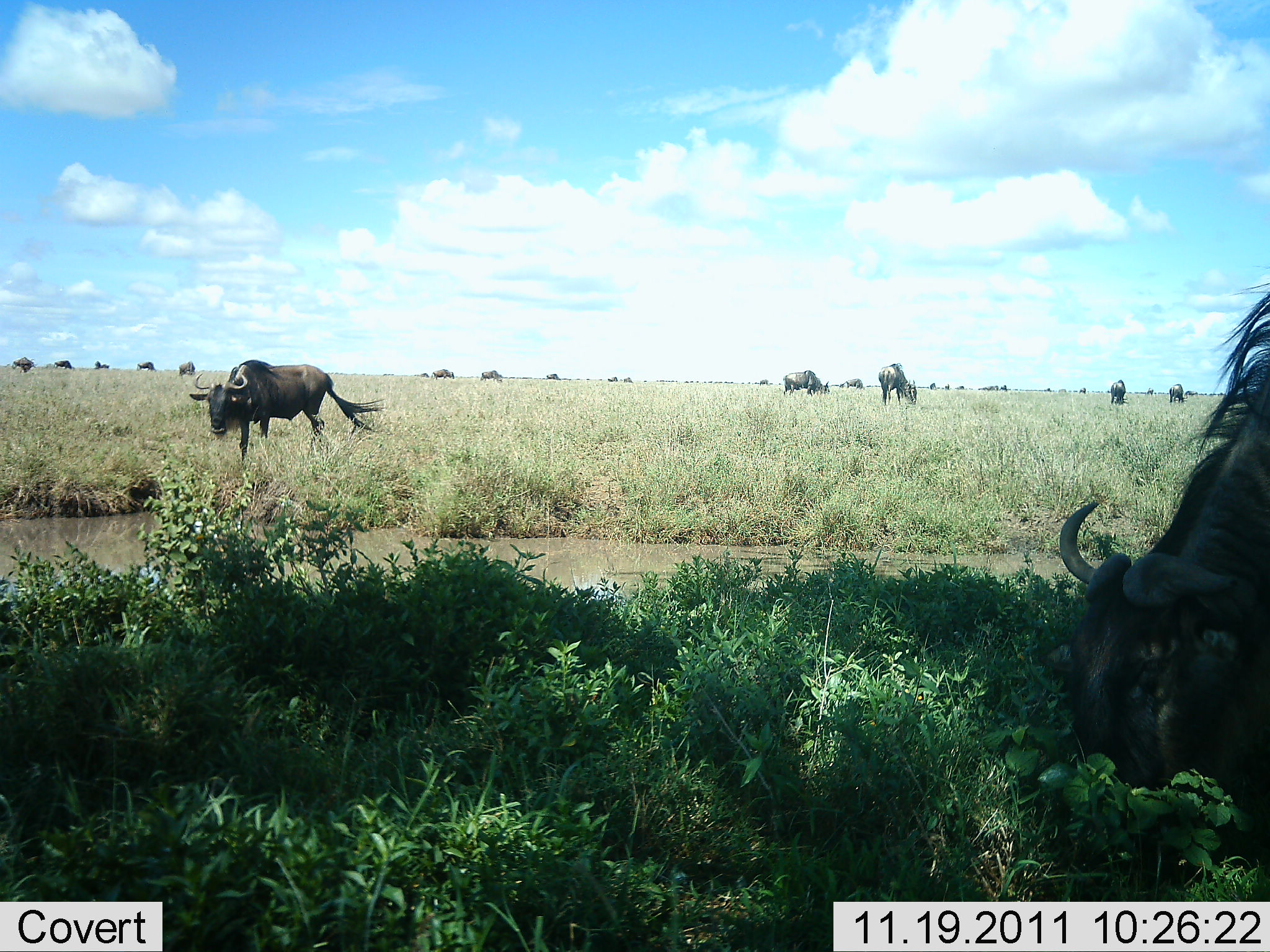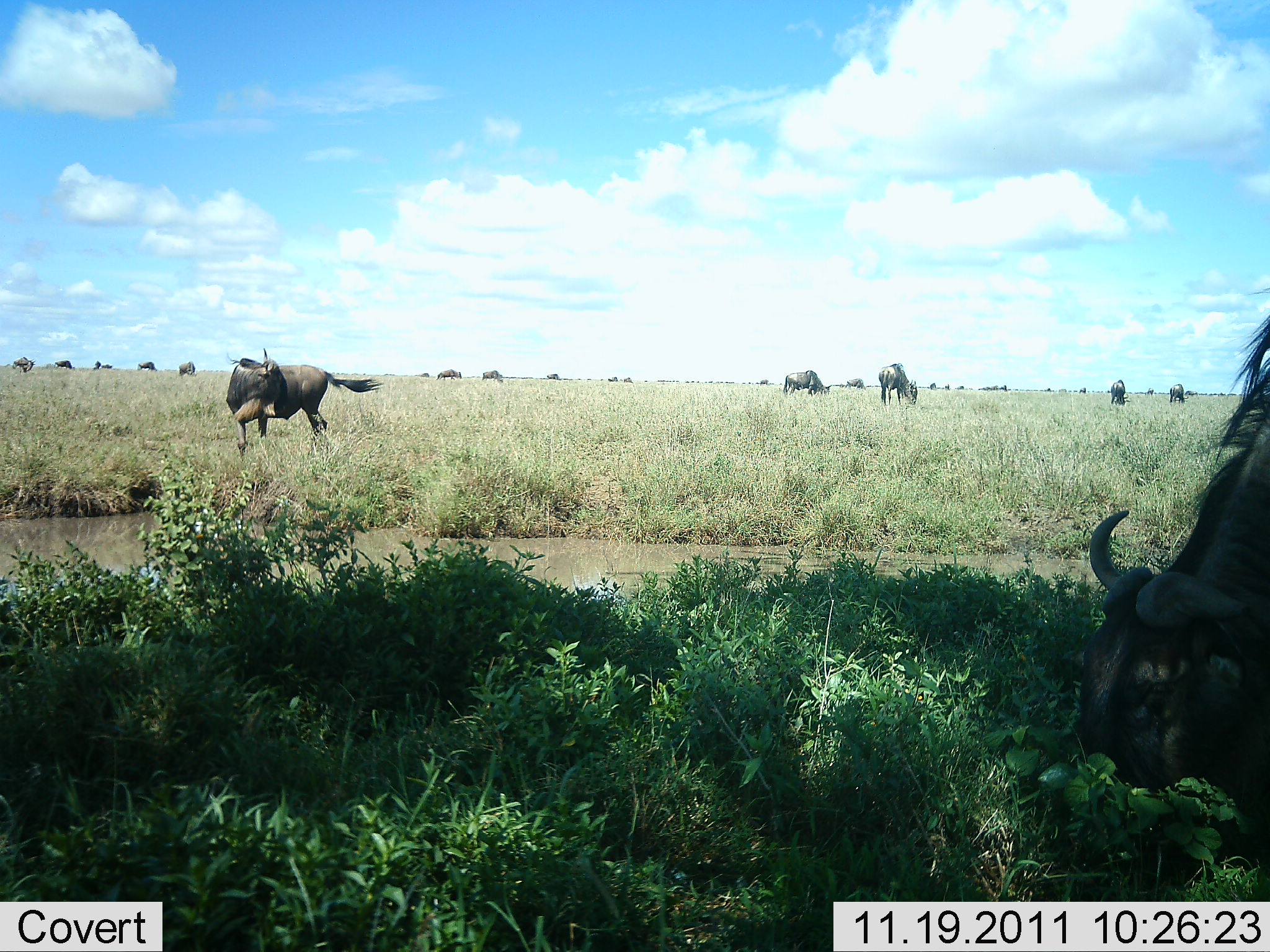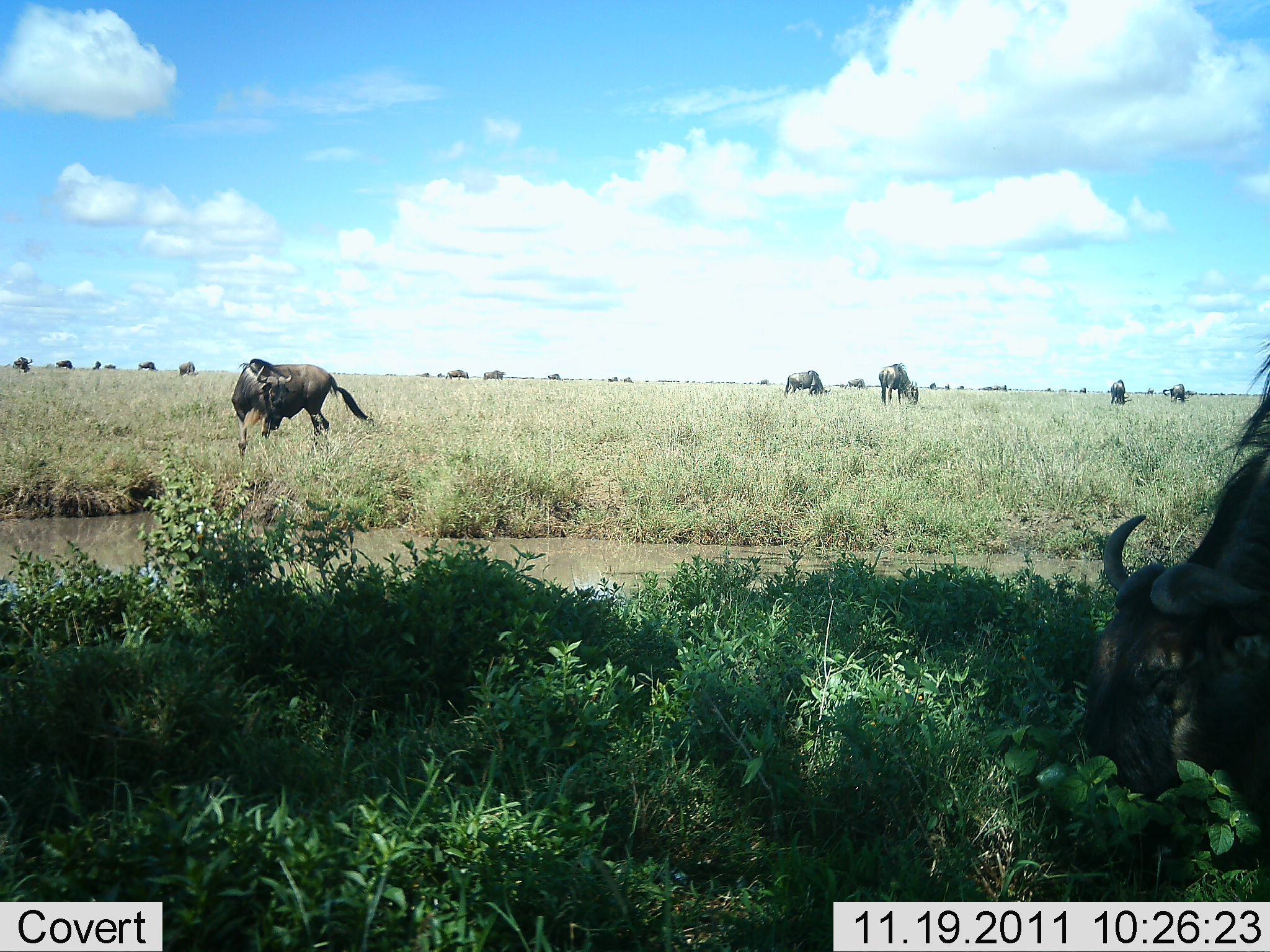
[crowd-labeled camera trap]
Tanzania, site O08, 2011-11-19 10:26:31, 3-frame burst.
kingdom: Animalia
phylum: Chordata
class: Mammalia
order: Artiodactyla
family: Bovidae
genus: Connochaetes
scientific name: Connochaetes taurinus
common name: blue wildebeest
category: wildebeest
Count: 11-50.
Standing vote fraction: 64%.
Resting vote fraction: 9%.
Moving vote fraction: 27%.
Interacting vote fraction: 9%.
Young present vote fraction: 0%.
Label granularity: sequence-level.